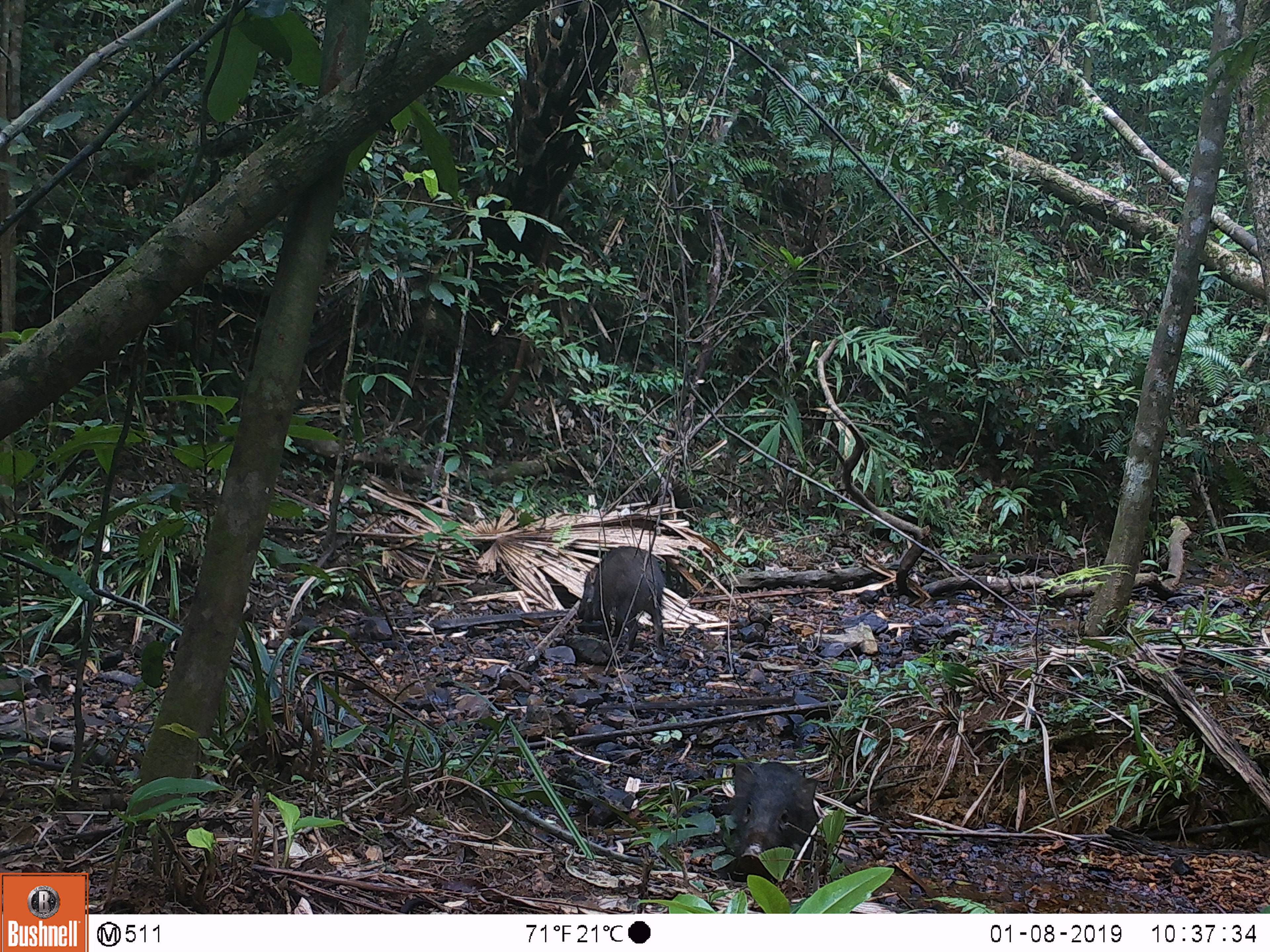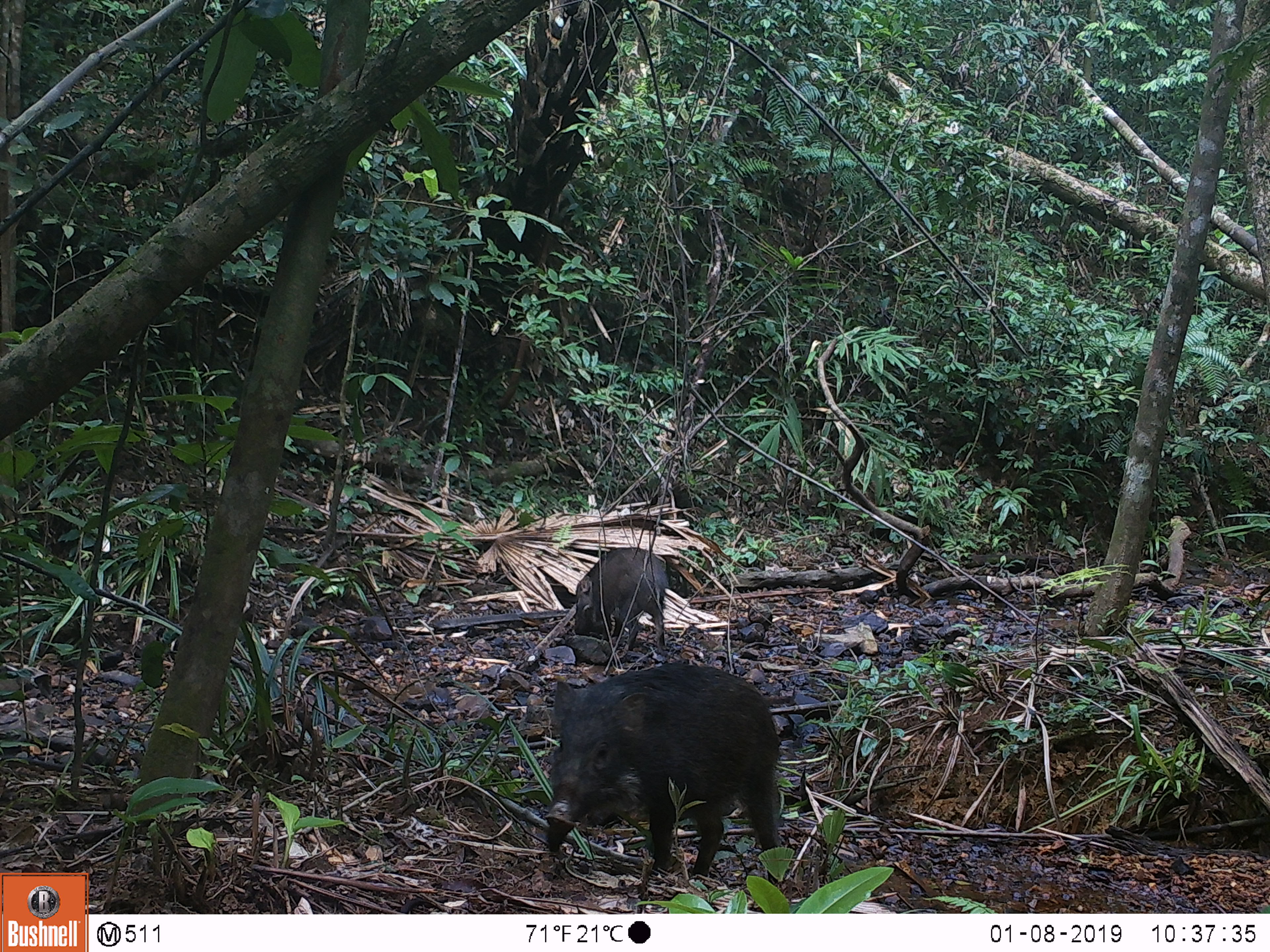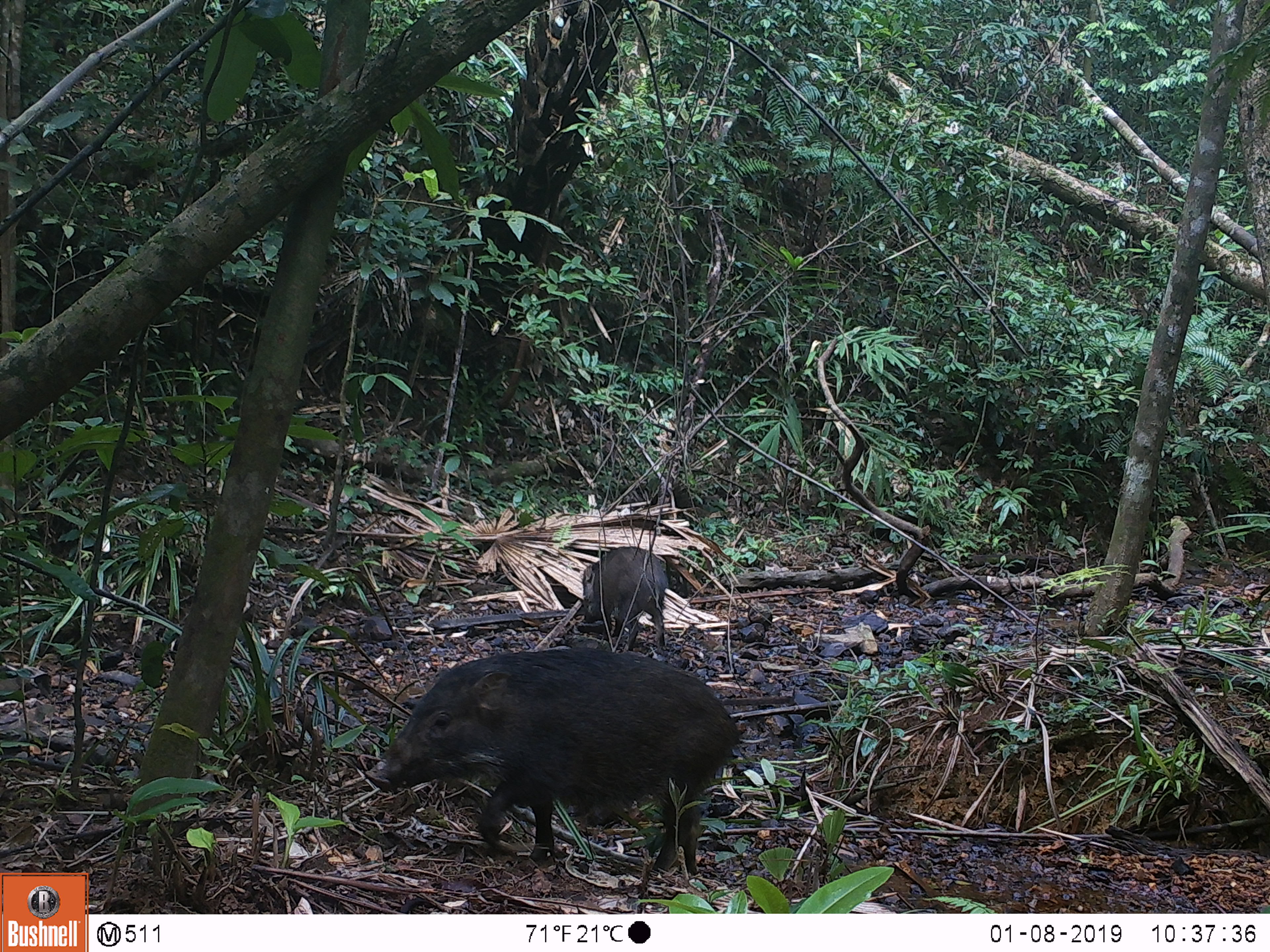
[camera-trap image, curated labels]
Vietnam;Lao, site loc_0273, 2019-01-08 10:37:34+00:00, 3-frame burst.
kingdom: Animalia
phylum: Chordata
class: Mammalia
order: Artiodactyla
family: Suidae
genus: Sus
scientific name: Sus scrofa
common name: eurasian wild pig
Eurasian wild pig (Sus scrofa). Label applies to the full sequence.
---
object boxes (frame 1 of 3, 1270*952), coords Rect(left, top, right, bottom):
eurasian wild pig: Rect(728, 761, 818, 879); Rect(578, 545, 667, 654)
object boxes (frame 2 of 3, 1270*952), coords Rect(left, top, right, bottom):
eurasian wild pig: Rect(543, 662, 786, 887); Rect(574, 546, 667, 657)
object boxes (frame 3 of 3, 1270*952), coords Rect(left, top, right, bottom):
eurasian wild pig: Rect(365, 647, 742, 877); Rect(584, 545, 666, 650)